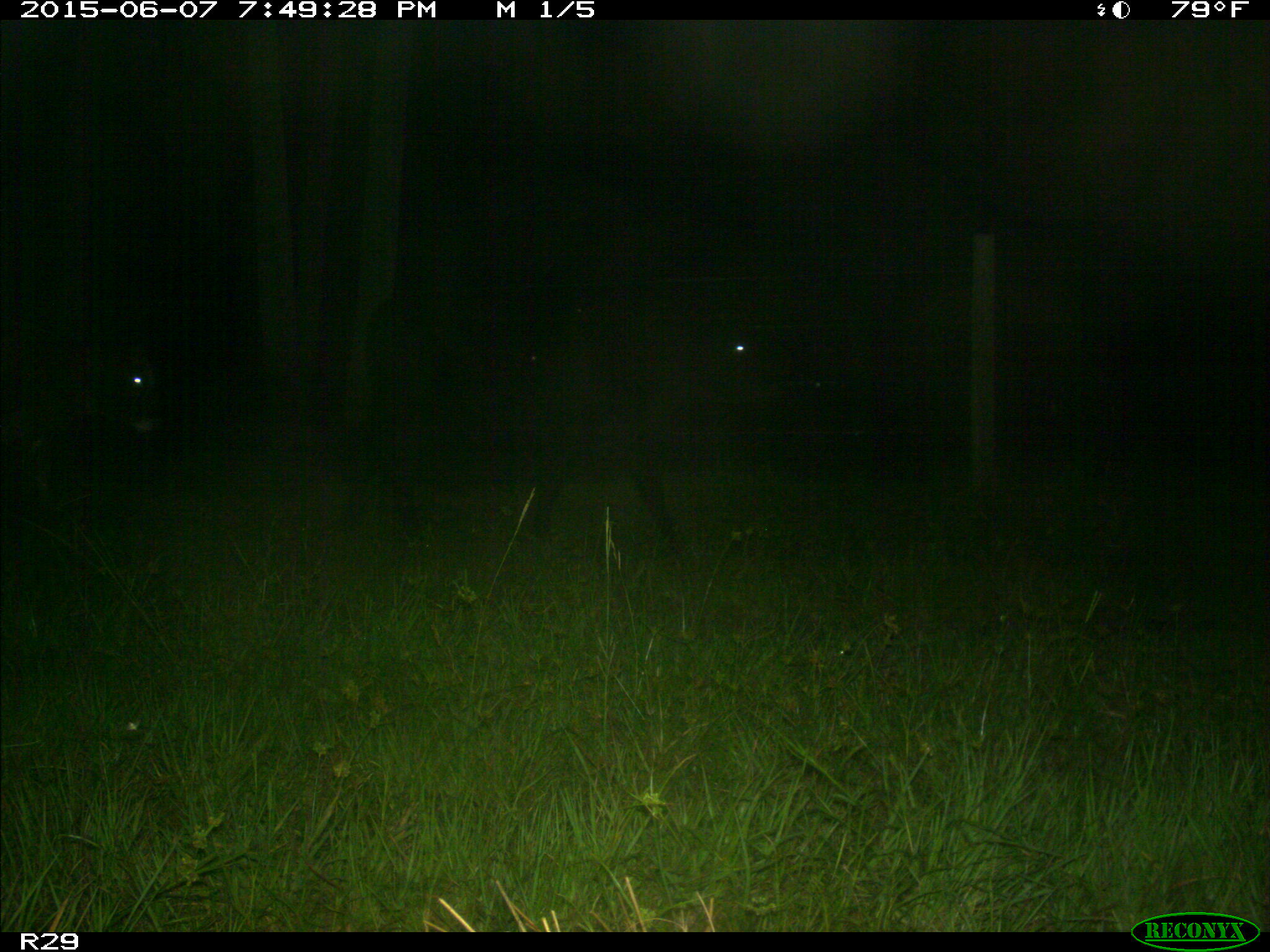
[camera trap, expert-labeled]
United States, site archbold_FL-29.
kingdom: Animalia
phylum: Chordata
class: Mammalia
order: Artiodactyla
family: Bovidae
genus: Bos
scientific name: Bos taurus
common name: domestic cow